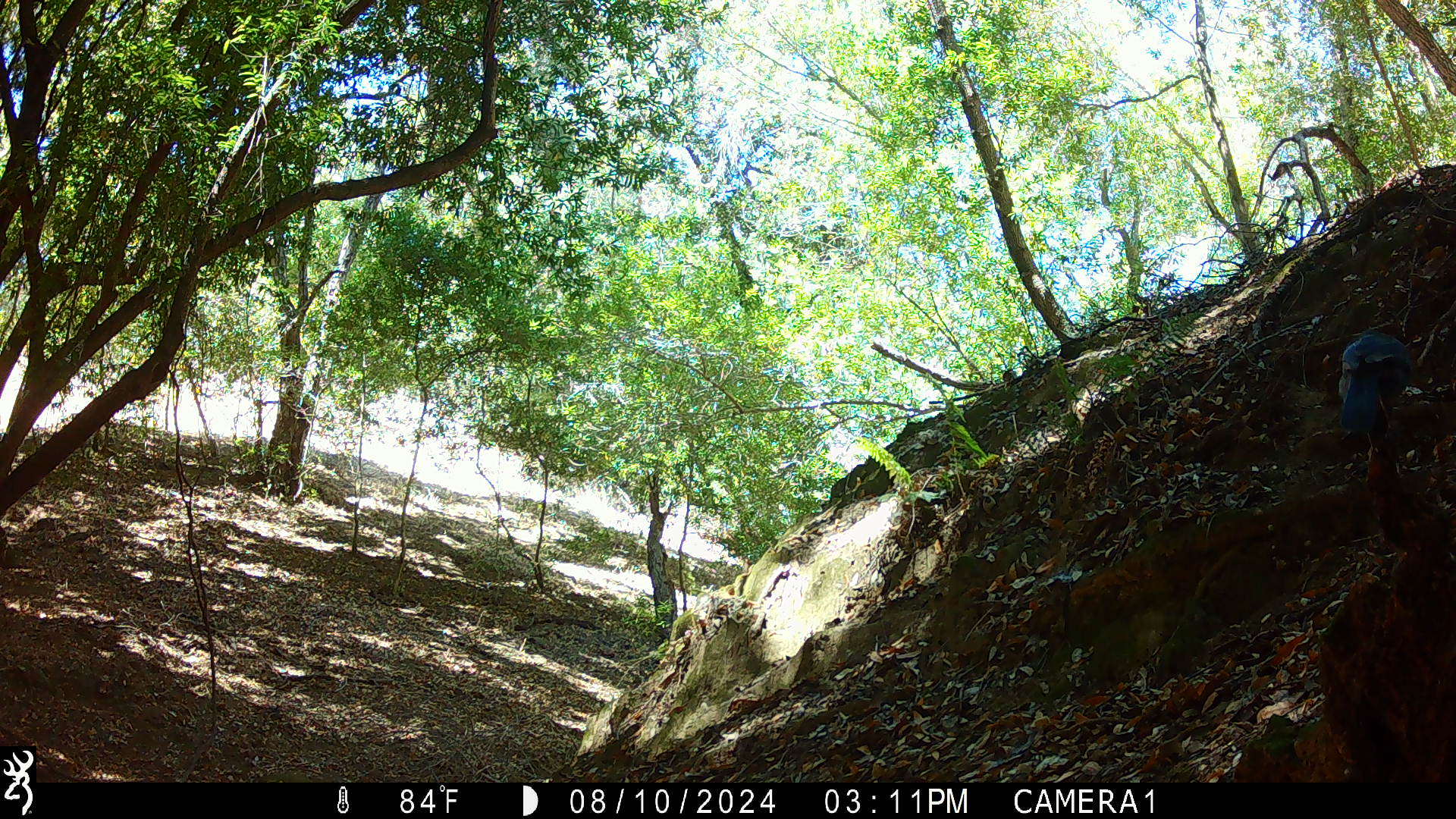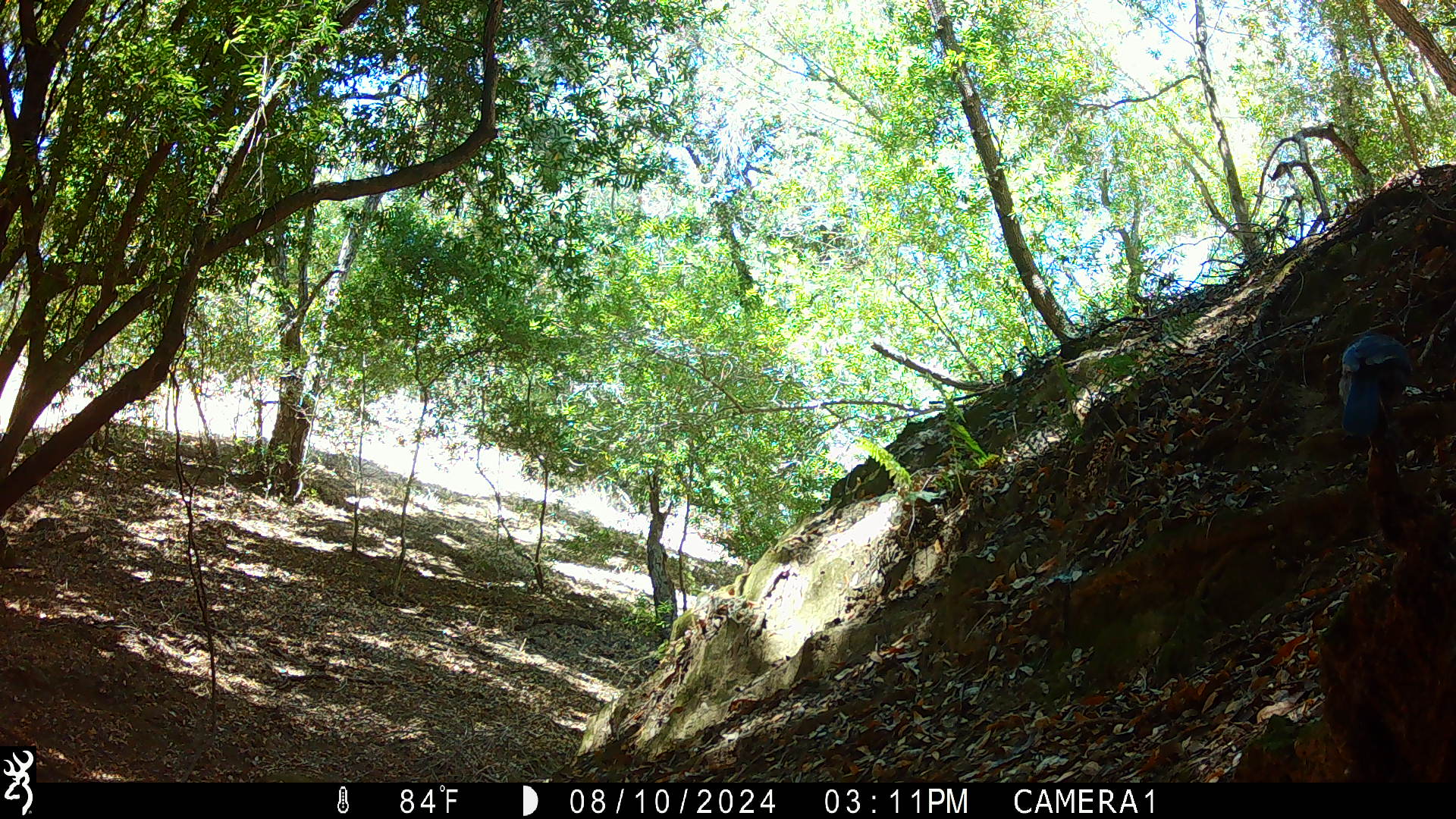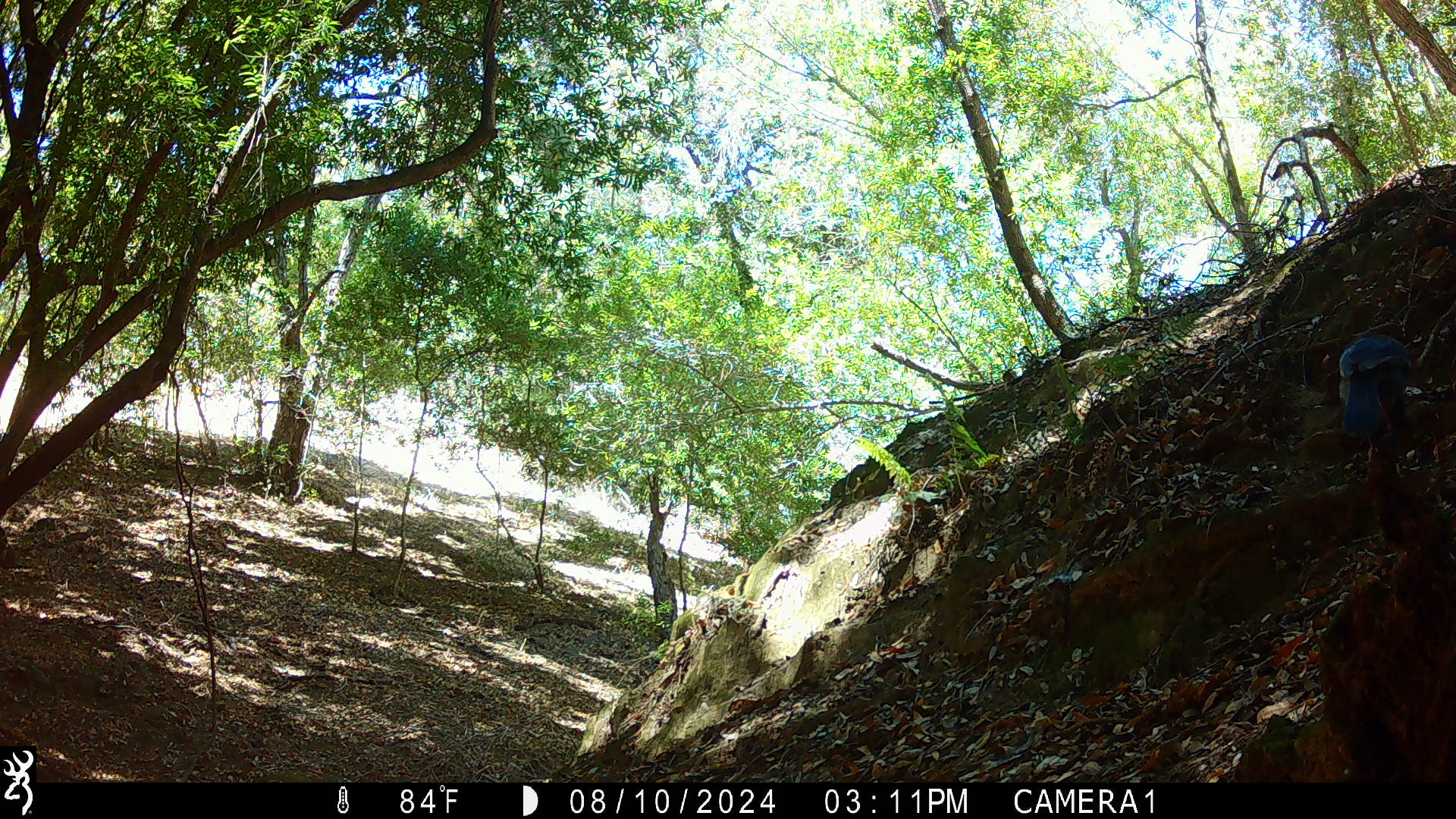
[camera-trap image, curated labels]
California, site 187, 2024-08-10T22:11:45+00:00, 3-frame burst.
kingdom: Animalia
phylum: Chordata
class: Aves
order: Passeriformes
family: Corvidae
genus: Cyanocitta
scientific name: Cyanocitta stelleri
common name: steller's jay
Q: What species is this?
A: Steller's jay (Cyanocitta stelleri).